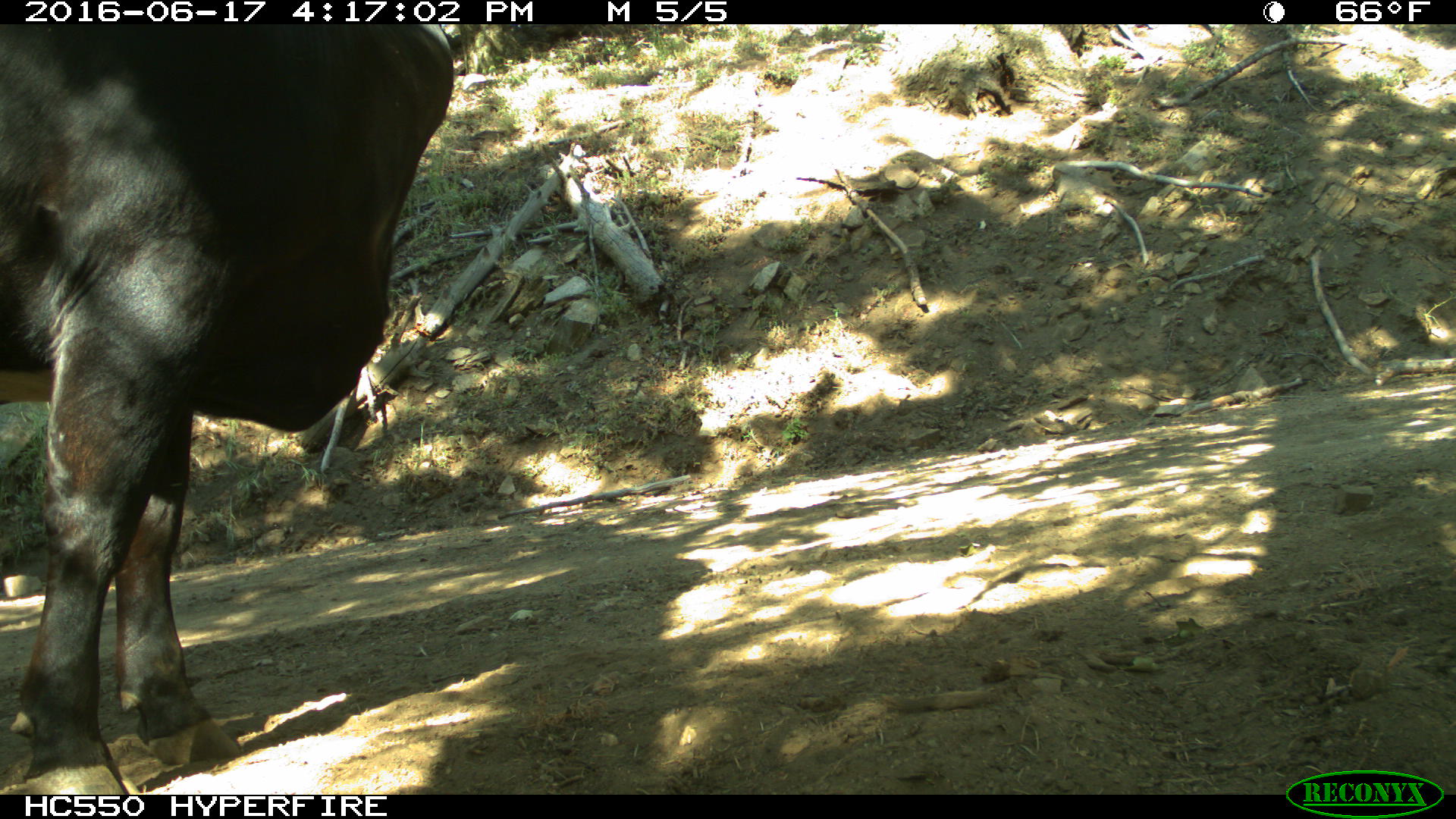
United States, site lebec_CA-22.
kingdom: Animalia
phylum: Chordata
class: Mammalia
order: Artiodactyla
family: Bovidae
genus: Bos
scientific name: Bos taurus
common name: domestic cow